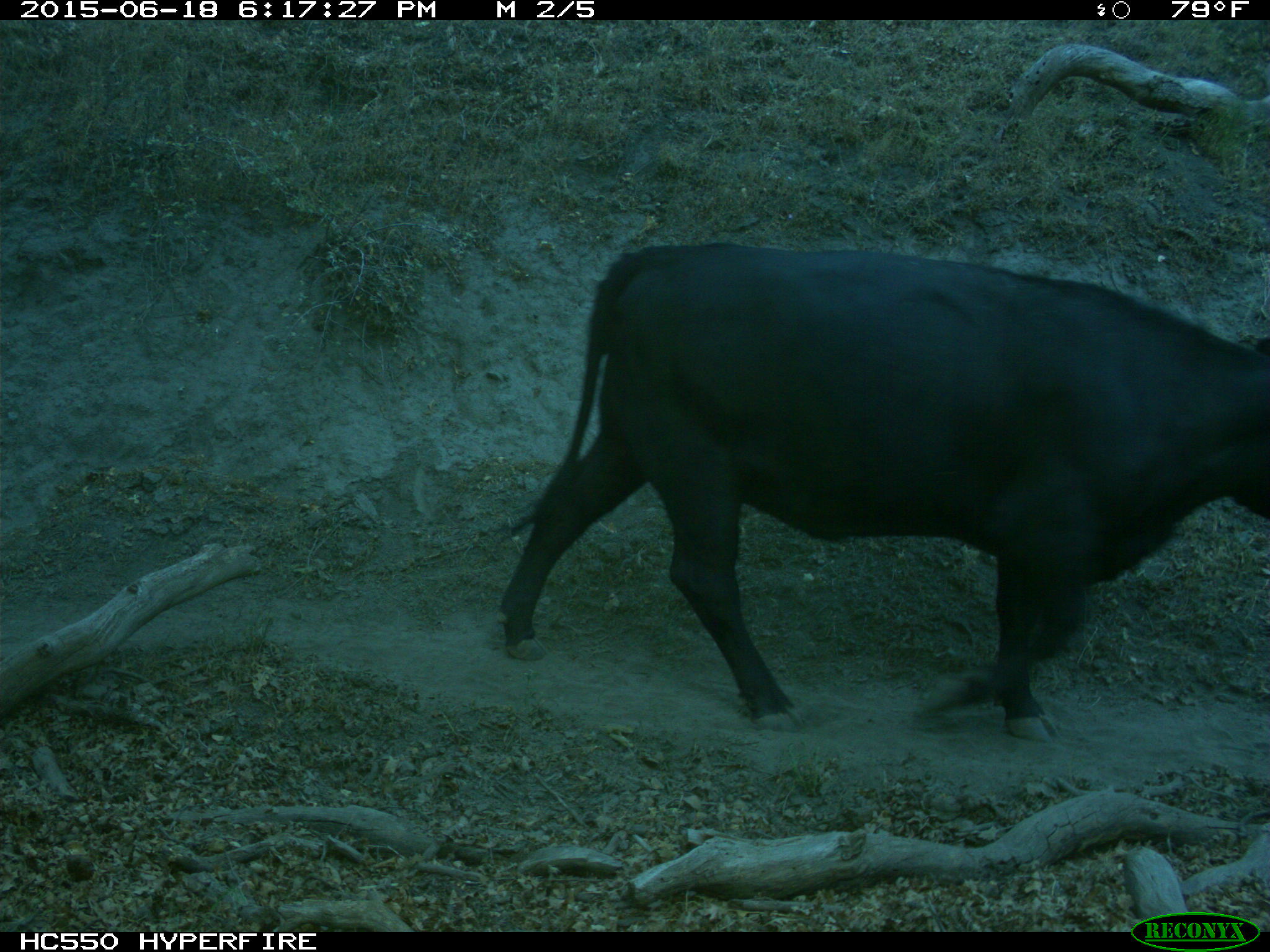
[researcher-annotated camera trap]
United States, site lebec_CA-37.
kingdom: Animalia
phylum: Chordata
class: Mammalia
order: Artiodactyla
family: Bovidae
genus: Bos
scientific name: Bos taurus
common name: domestic cow